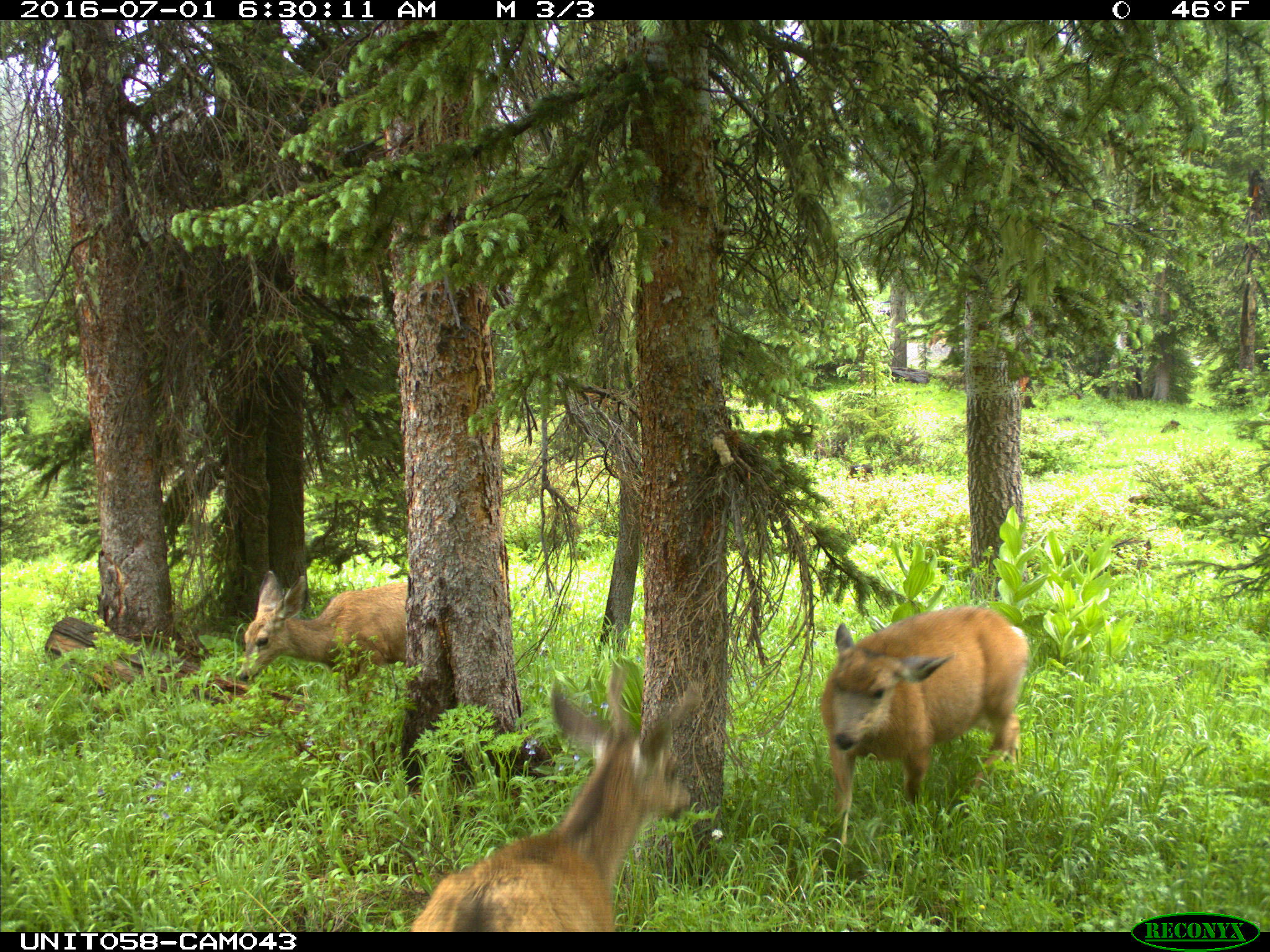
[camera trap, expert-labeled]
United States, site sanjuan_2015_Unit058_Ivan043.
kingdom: Animalia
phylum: Chordata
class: Mammalia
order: Artiodactyla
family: Cervidae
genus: Odocoileus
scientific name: Odocoileus hemionus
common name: mule deer